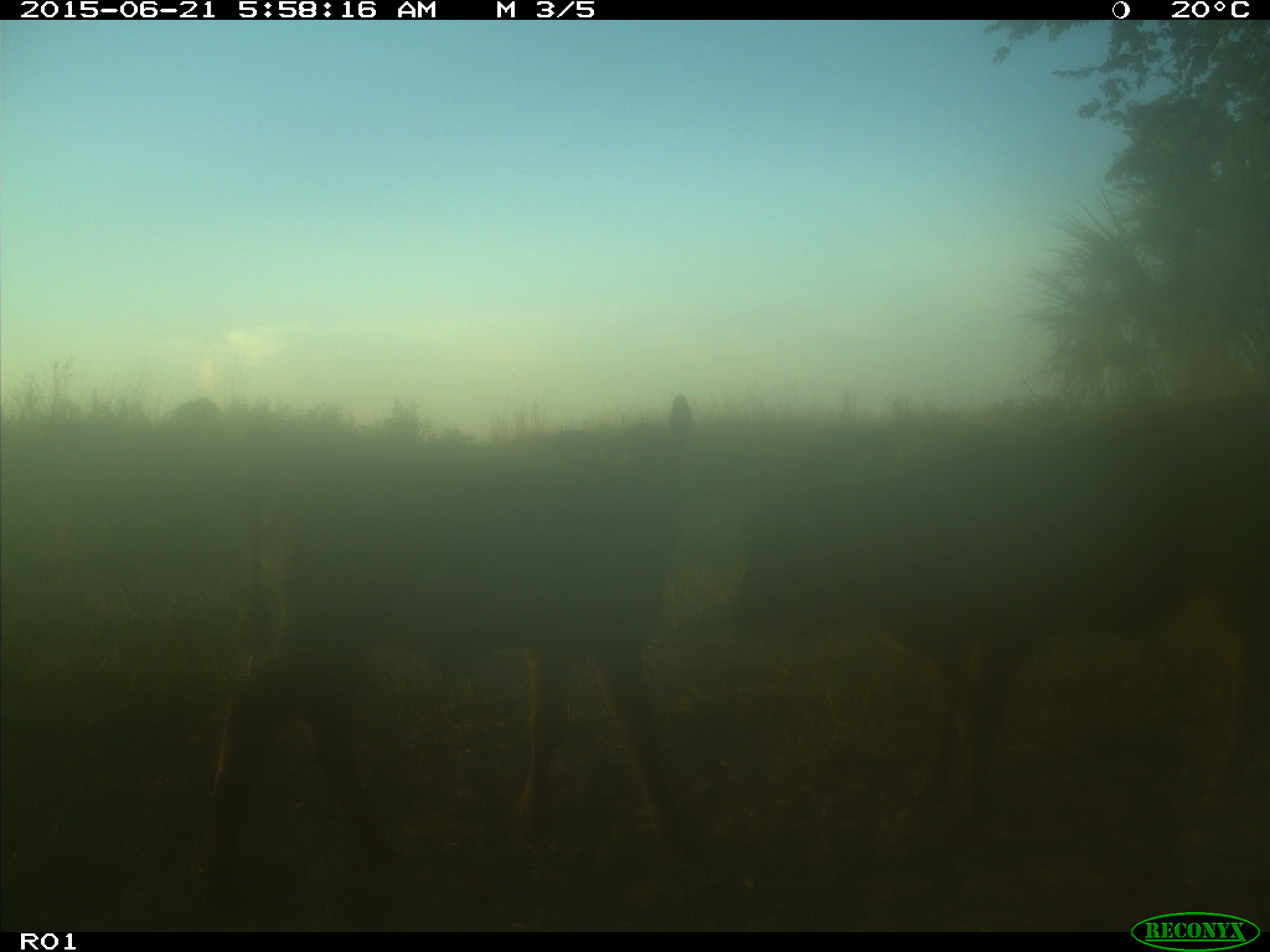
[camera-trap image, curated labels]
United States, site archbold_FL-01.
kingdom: Animalia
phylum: Chordata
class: Mammalia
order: Artiodactyla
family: Bovidae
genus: Bos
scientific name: Bos taurus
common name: domestic cow